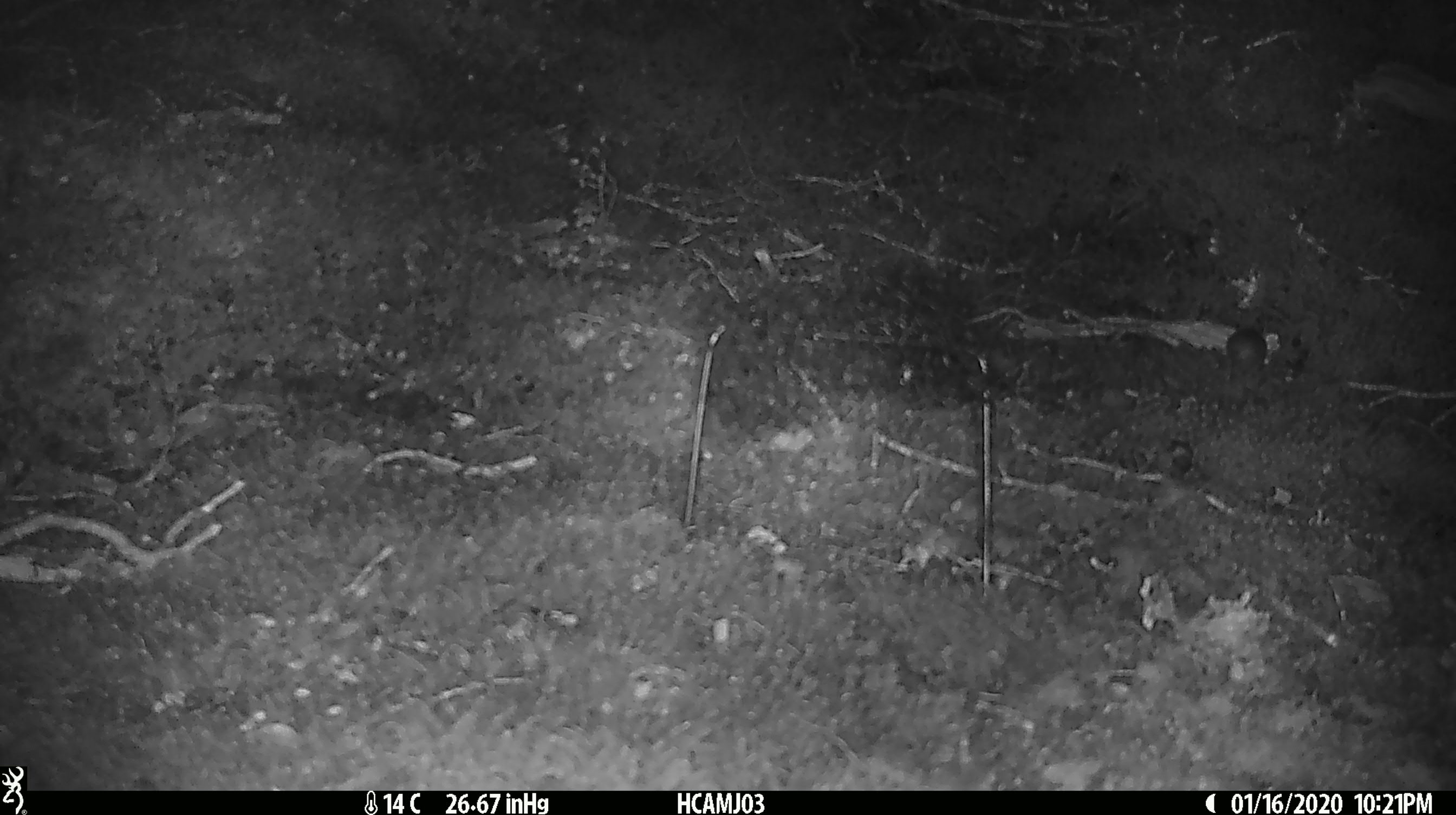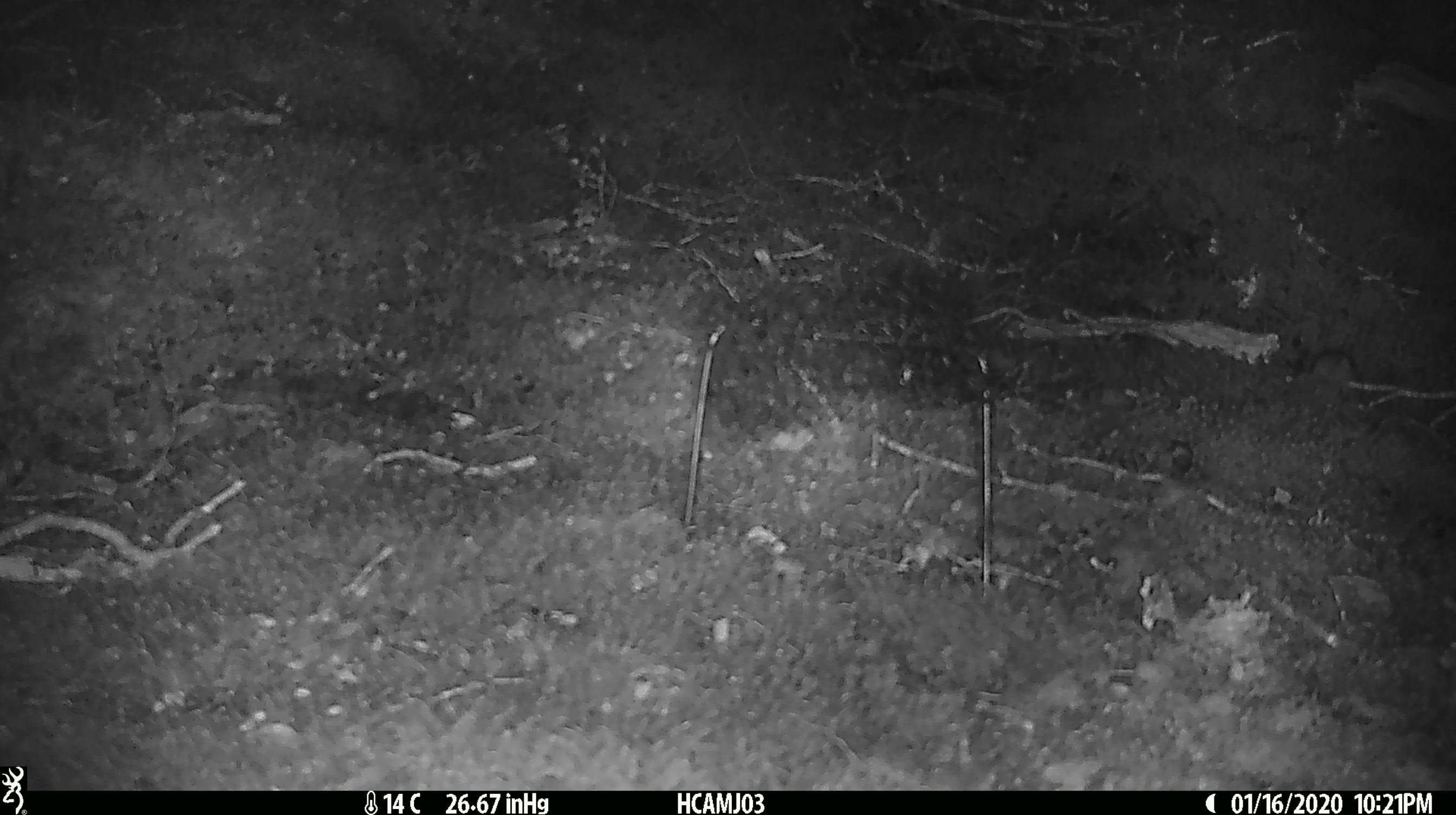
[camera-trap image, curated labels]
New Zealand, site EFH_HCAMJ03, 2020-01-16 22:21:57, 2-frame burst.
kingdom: Animalia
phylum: Chordata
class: Mammalia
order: Rodentia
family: Muridae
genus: Mus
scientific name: Mus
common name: mouse